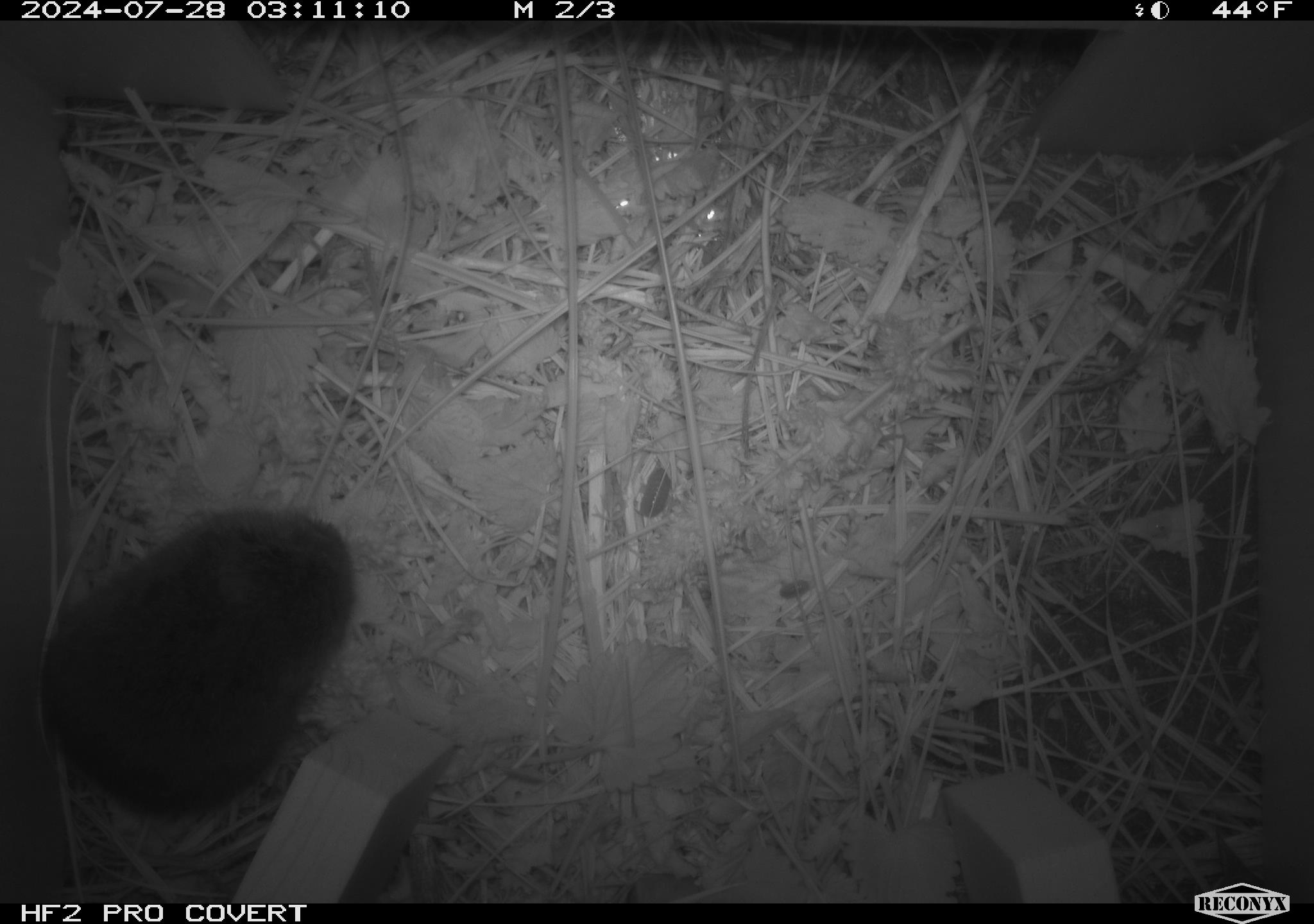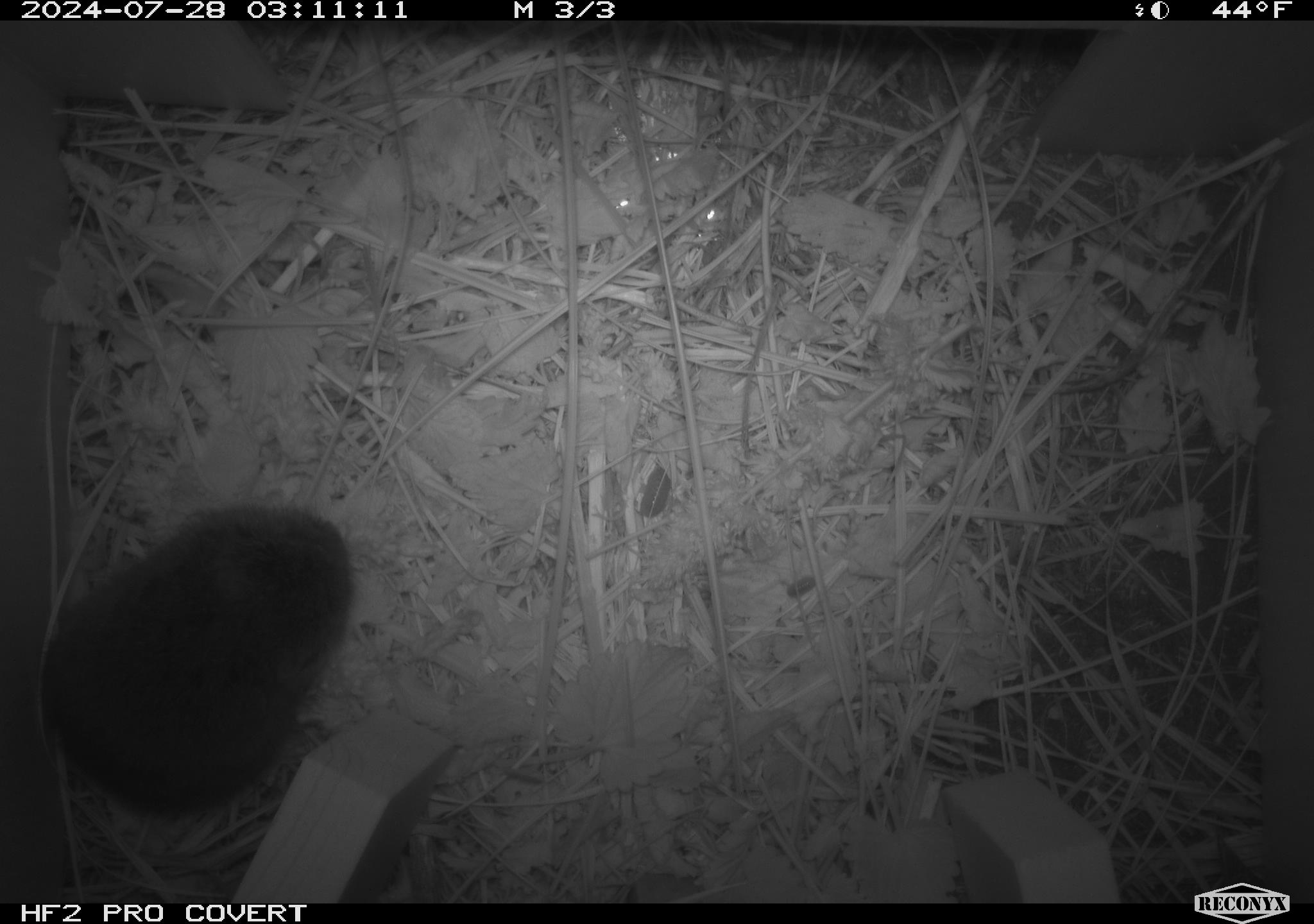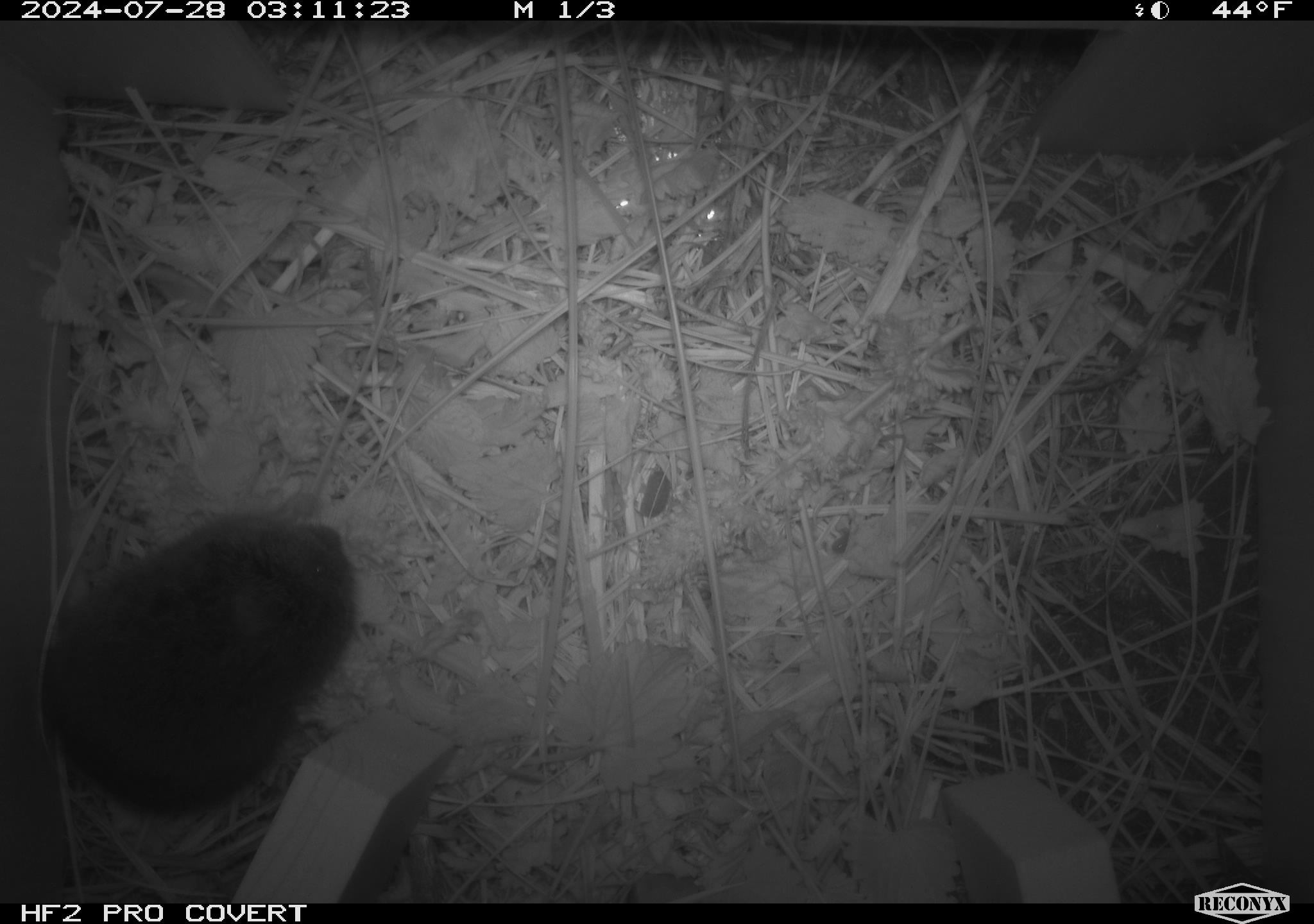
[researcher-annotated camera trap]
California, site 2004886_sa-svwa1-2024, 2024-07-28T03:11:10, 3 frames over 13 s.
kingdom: Animalia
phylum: Chordata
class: Mammalia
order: Rodentia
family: Cricetidae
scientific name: Arvicolinae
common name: voles, lemmings, and muskrats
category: arvicolinae subfamily